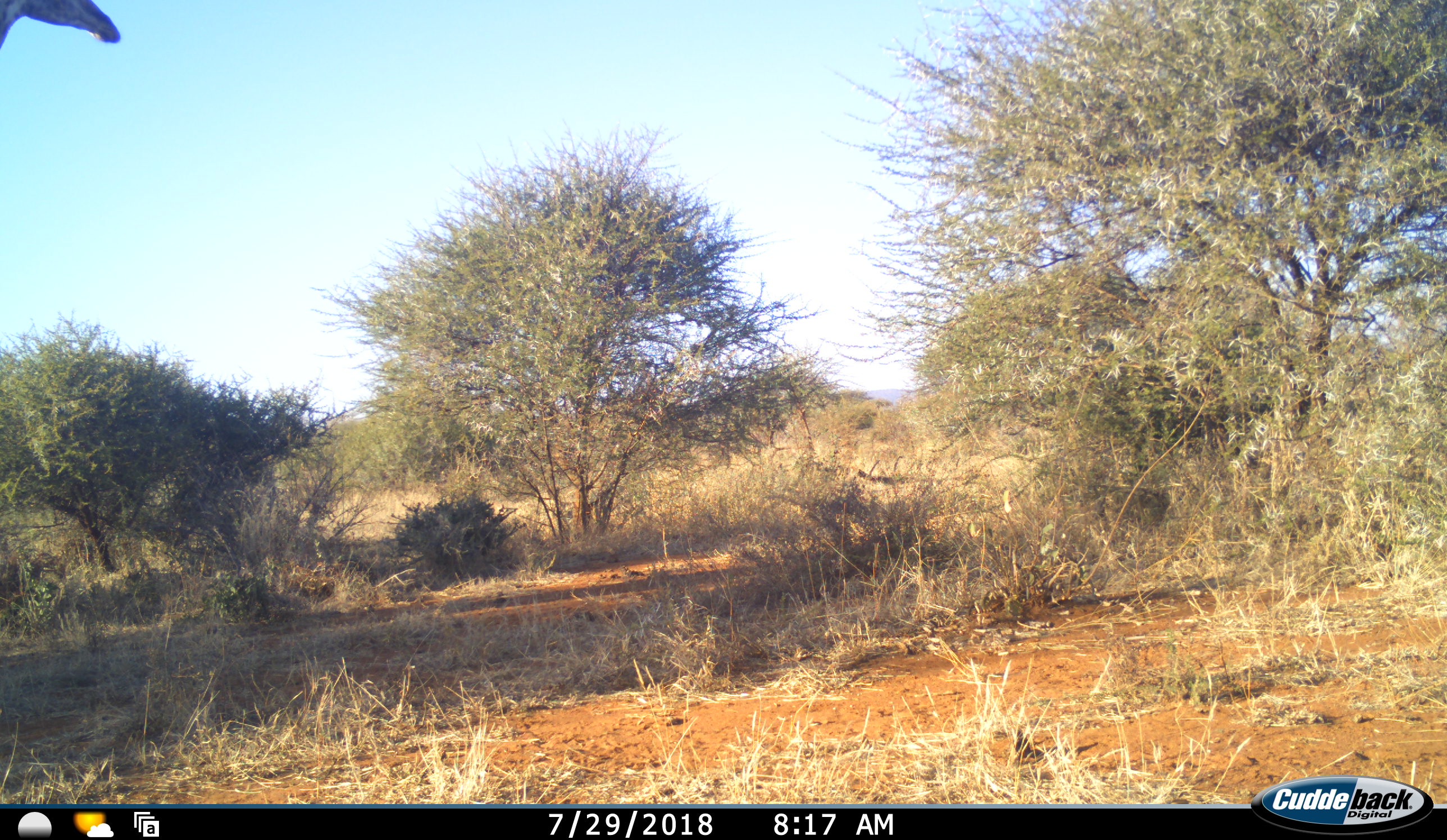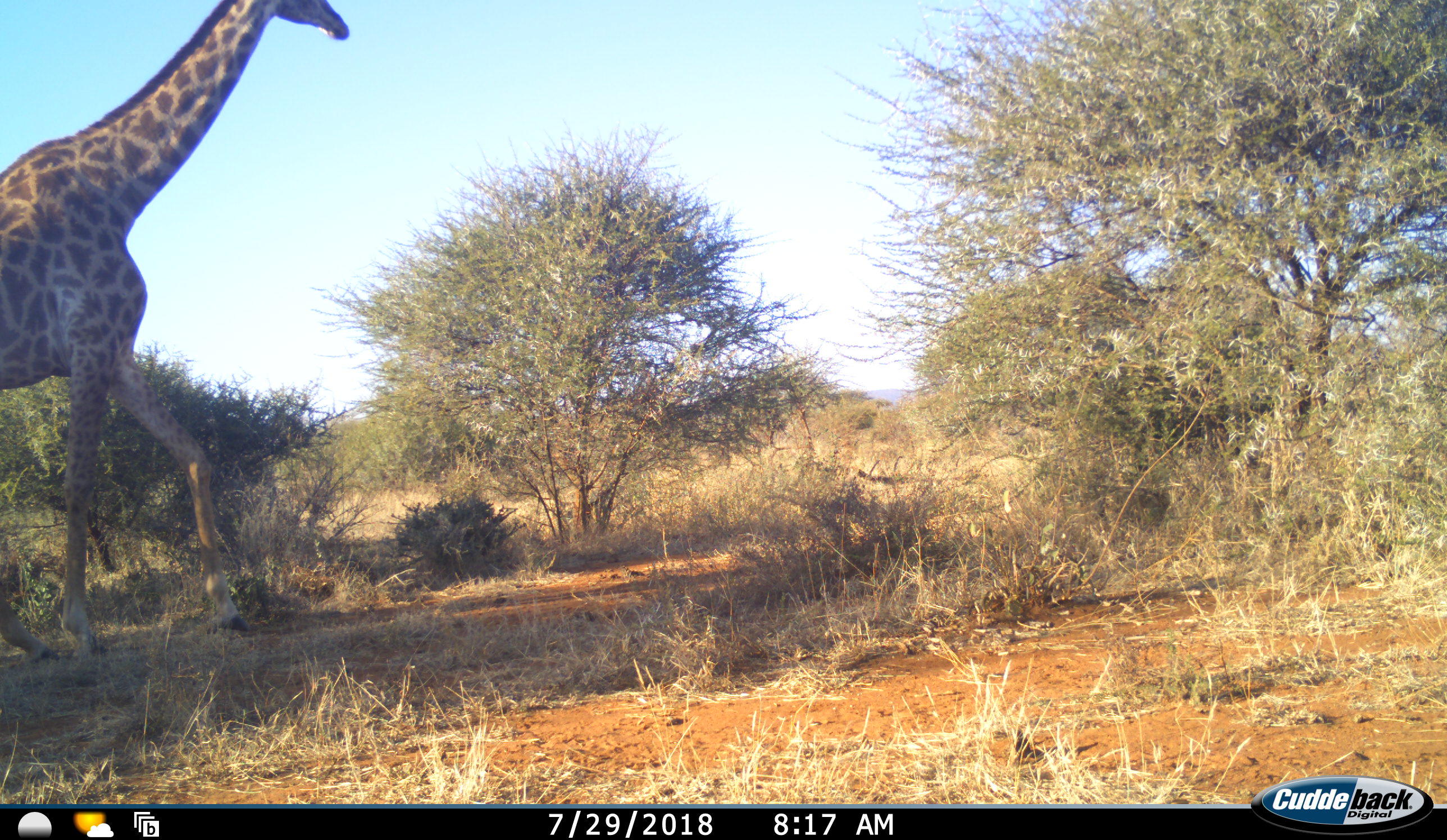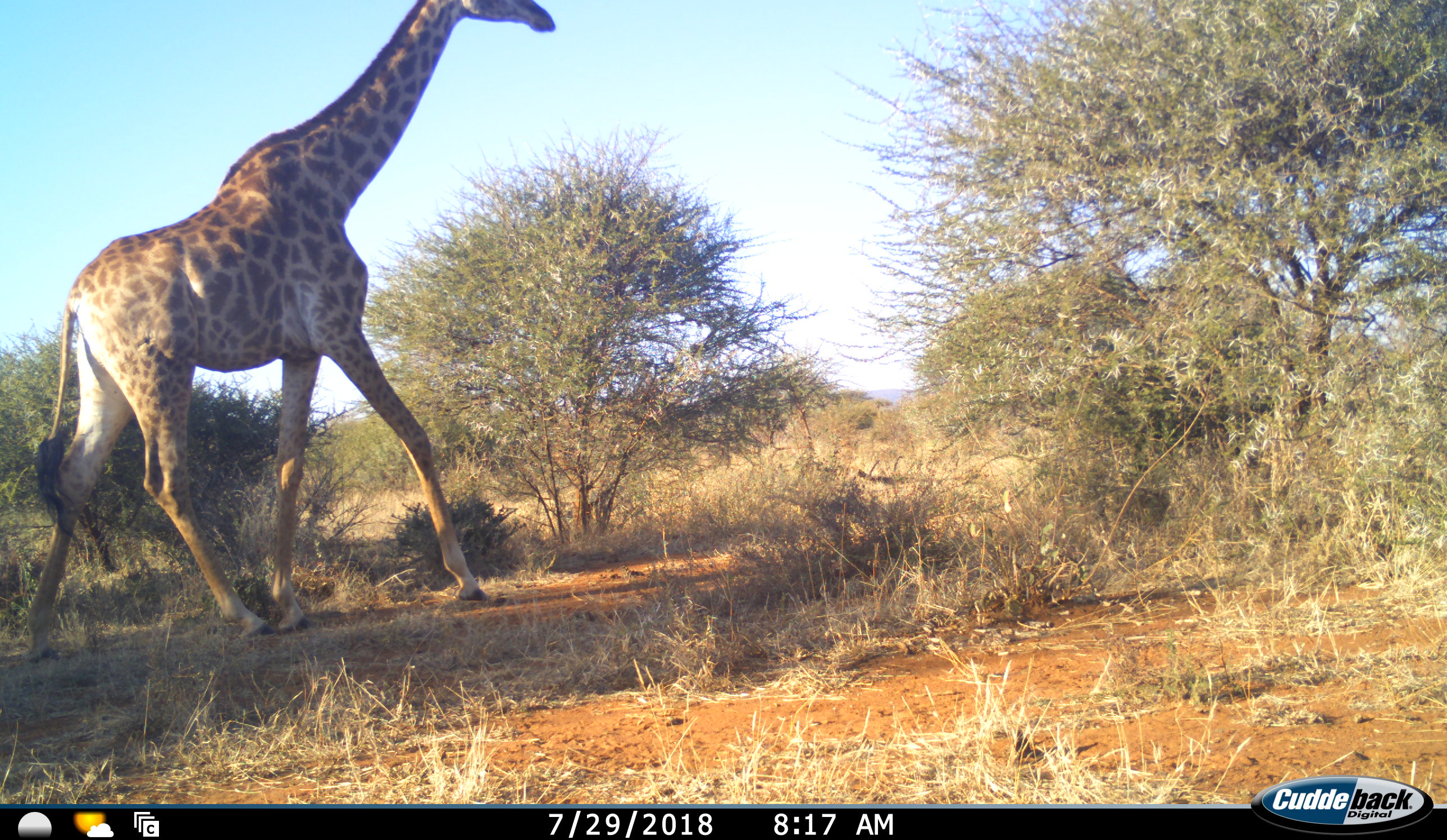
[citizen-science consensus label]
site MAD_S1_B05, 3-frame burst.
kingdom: Animalia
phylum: Chordata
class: Mammalia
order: Artiodactyla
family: Giraffidae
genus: Giraffa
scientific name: Giraffa camelopardalis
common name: giraffe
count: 1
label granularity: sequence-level